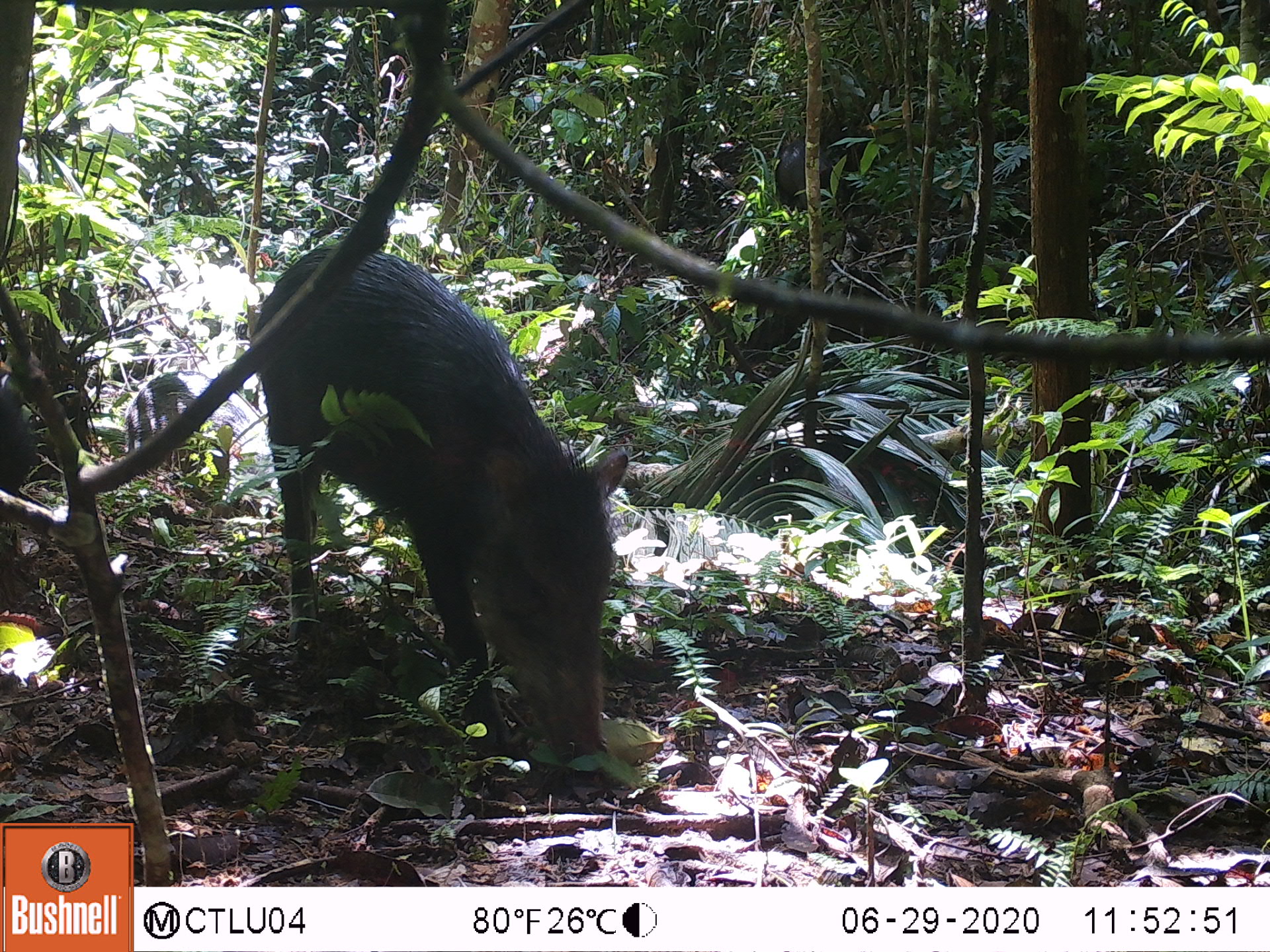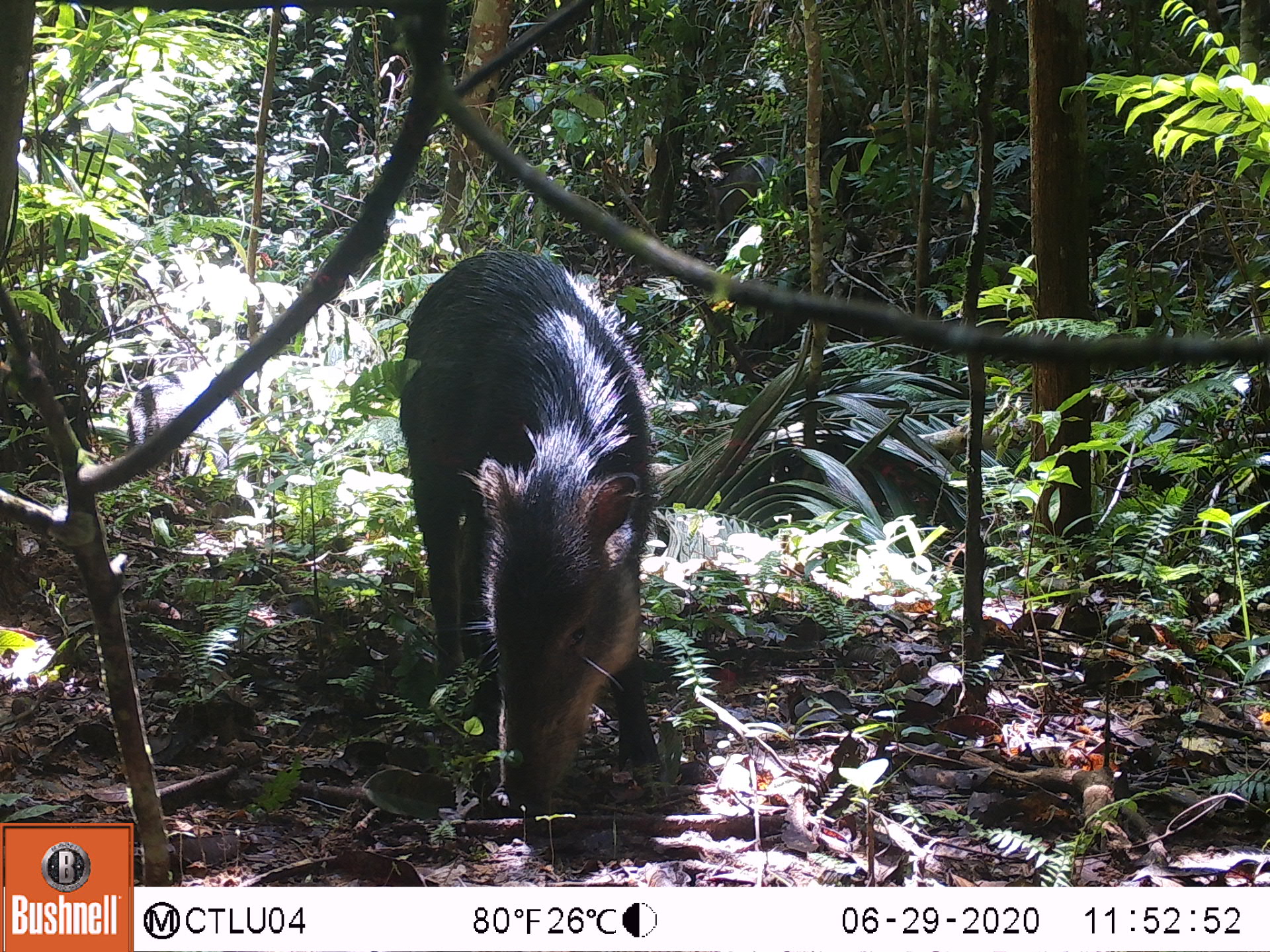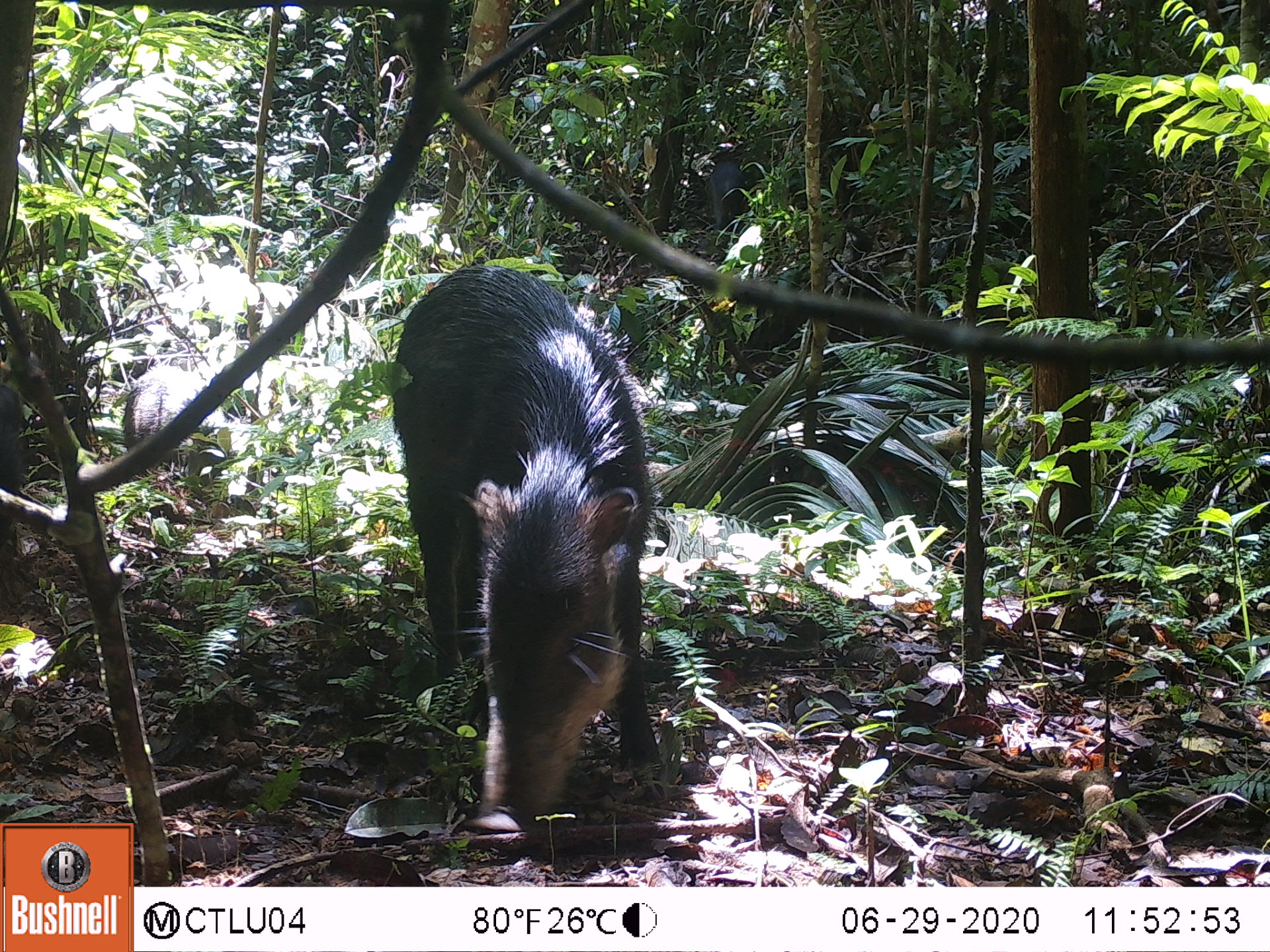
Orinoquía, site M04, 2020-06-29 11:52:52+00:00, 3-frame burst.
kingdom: Animalia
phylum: Chordata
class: Mammalia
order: Artiodactyla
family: Tayassuidae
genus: Tayassu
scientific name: Tayassu pecari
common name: white-lipped peccary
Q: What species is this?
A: White-lipped peccary (Tayassu pecari).